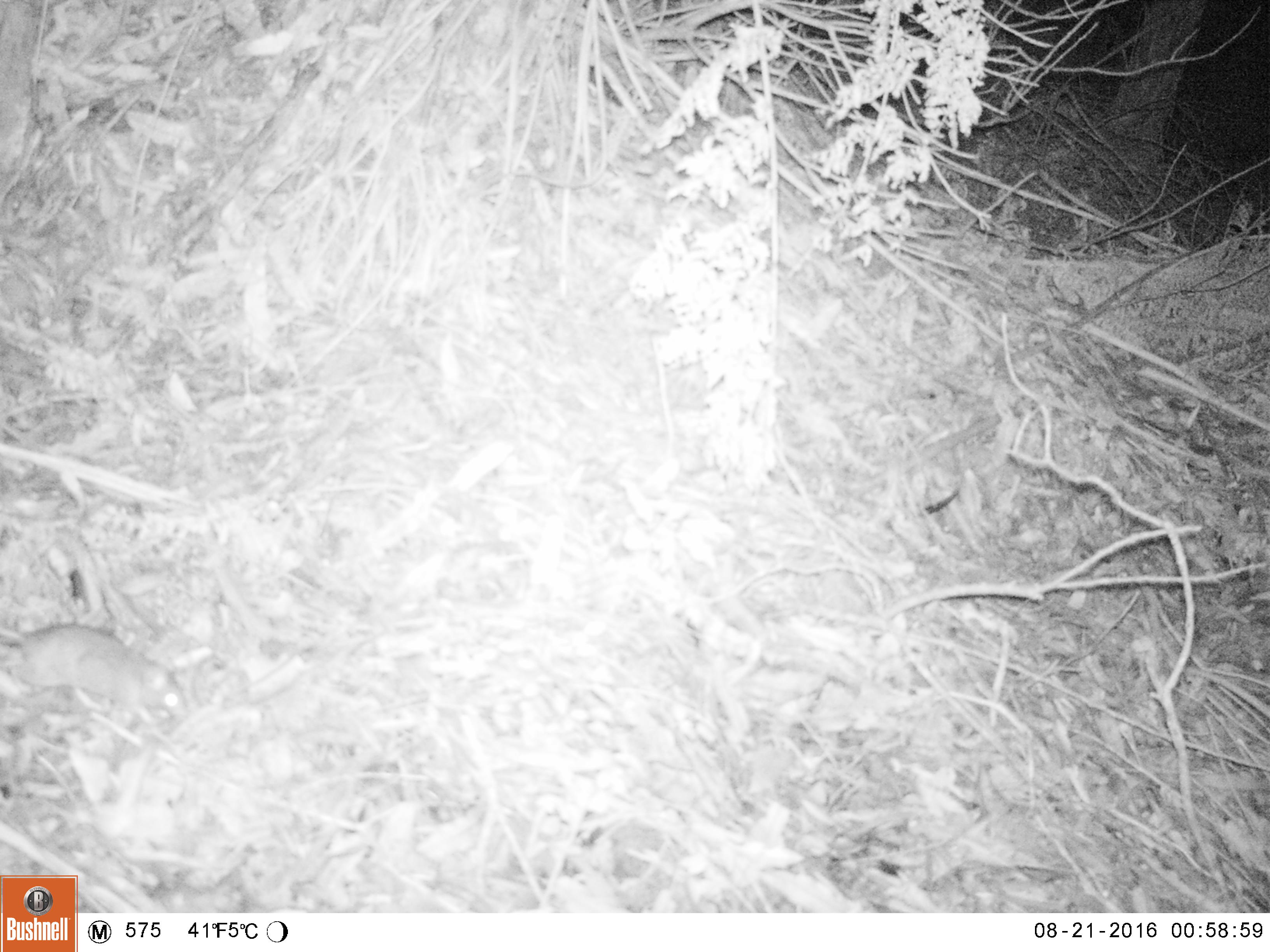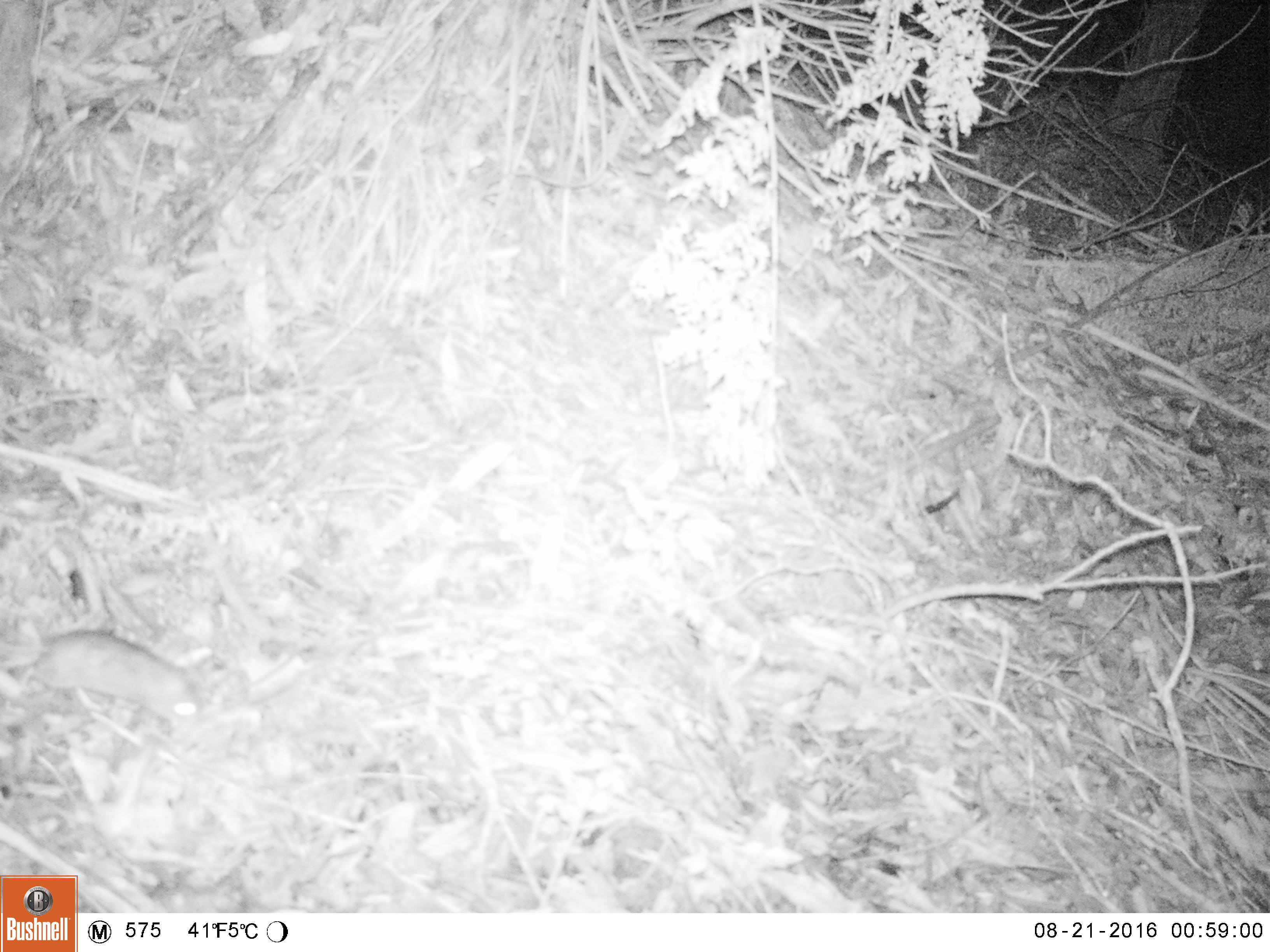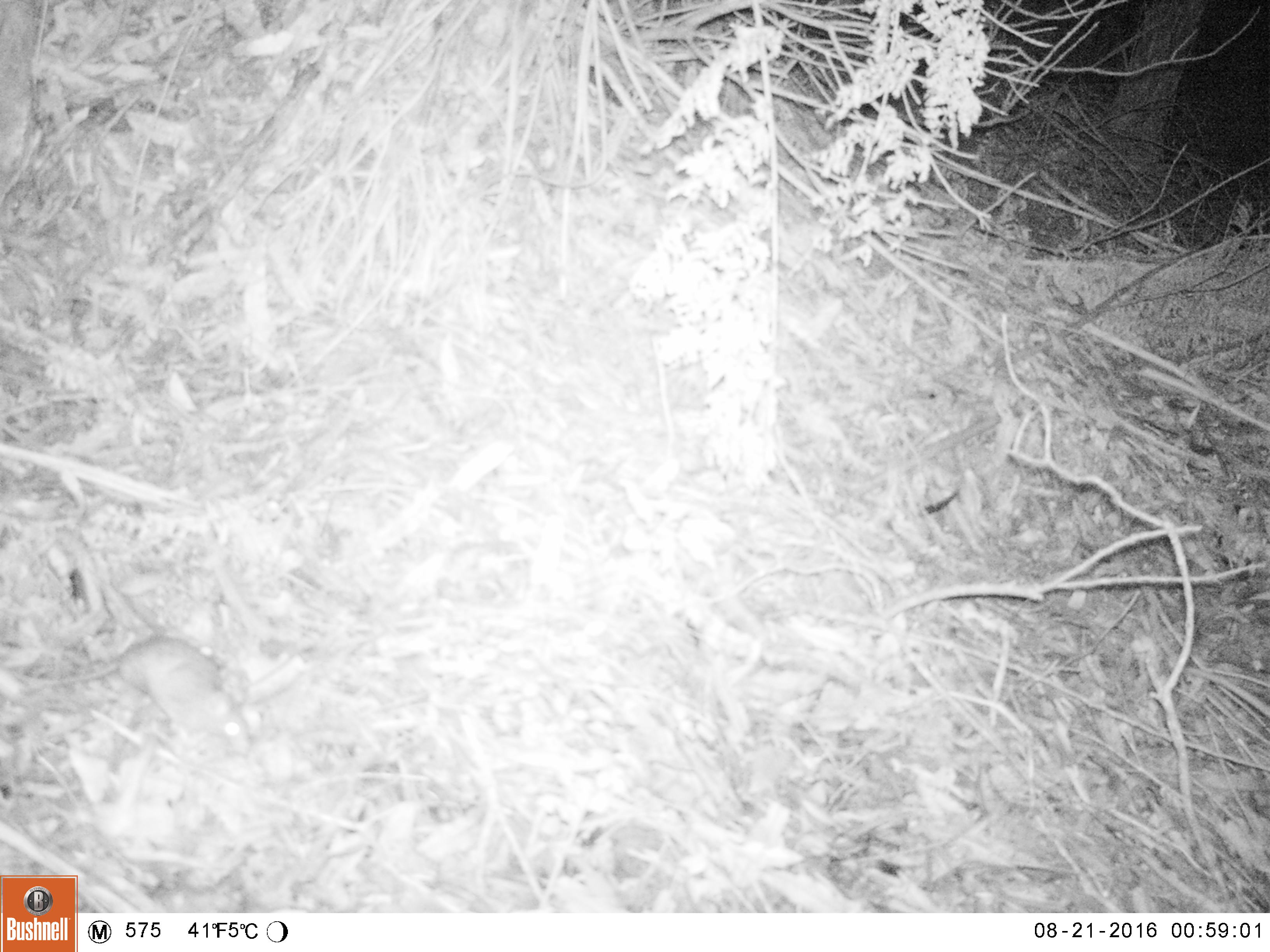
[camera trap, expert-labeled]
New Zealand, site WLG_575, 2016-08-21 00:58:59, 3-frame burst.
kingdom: Animalia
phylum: Chordata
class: Mammalia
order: Rodentia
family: Muridae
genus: Rattus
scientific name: Rattus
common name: rat